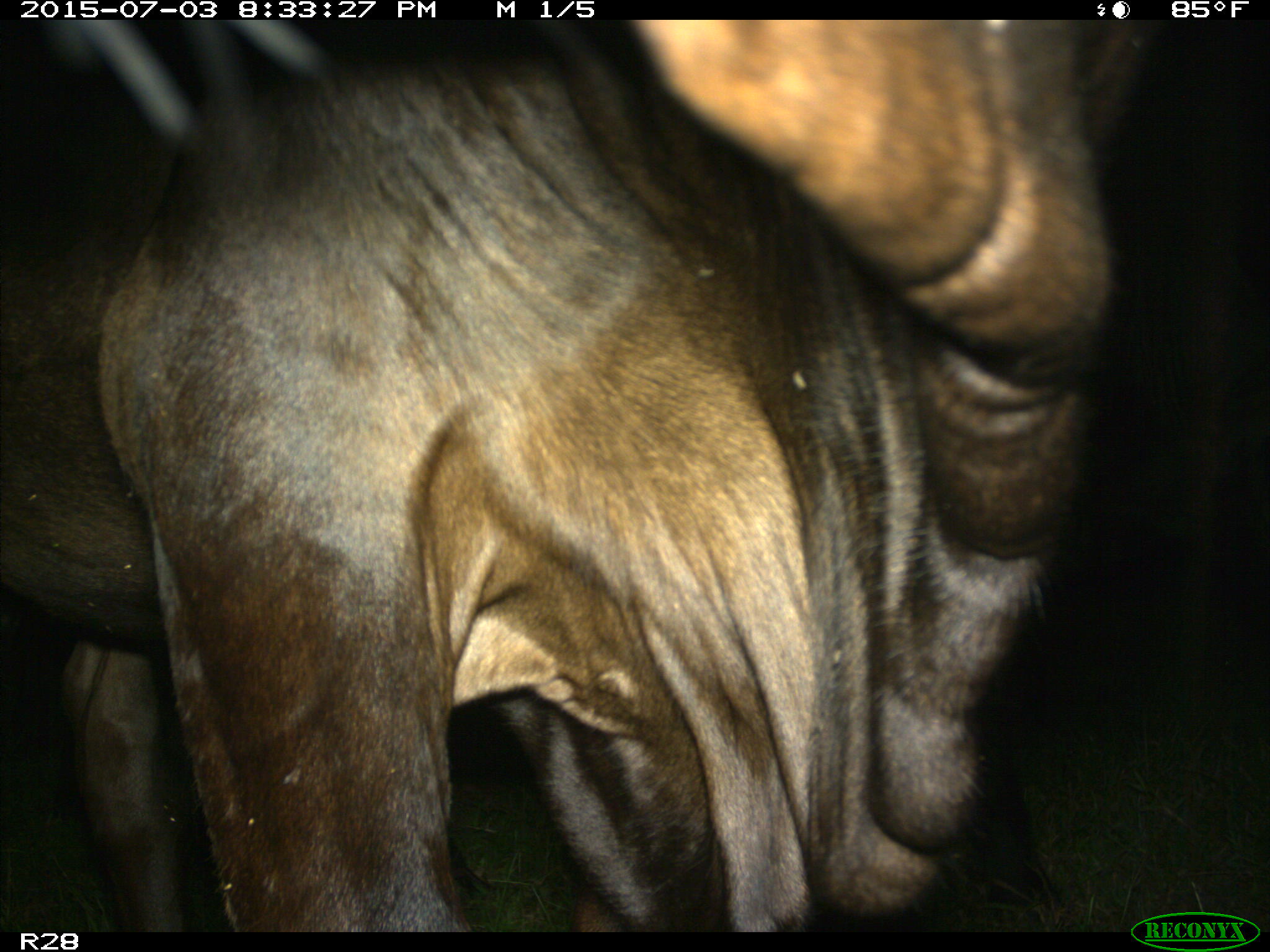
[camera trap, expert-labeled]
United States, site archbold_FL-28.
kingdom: Animalia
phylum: Chordata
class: Mammalia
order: Artiodactyla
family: Bovidae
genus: Bos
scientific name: Bos taurus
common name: domestic cow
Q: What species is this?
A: Bos taurus (domestic cow).